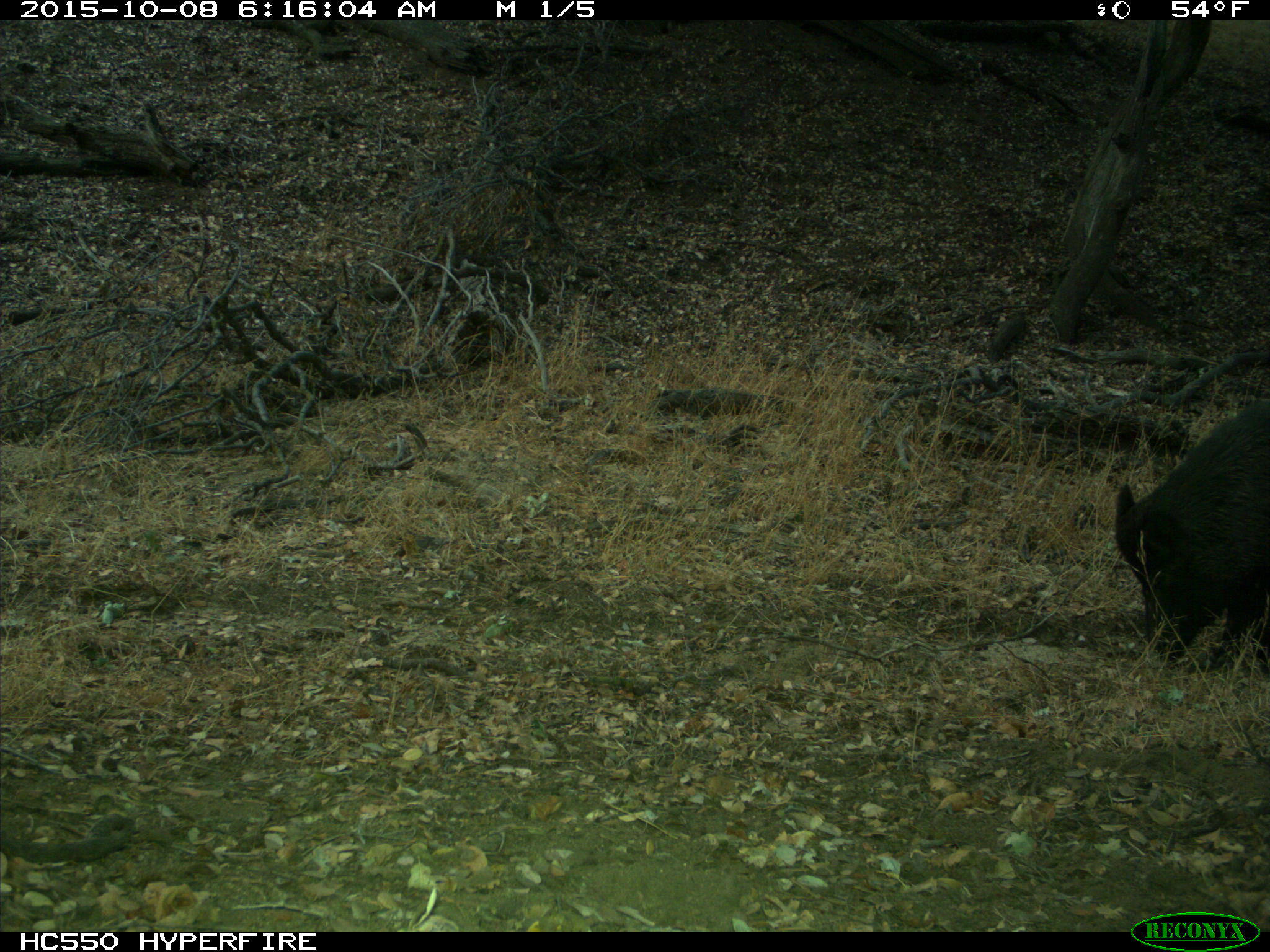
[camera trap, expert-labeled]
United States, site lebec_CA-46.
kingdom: Animalia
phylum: Chordata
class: Mammalia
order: Artiodactyla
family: Suidae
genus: Sus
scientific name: Sus scrofa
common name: wild boar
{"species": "Sus scrofa (wild boar)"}